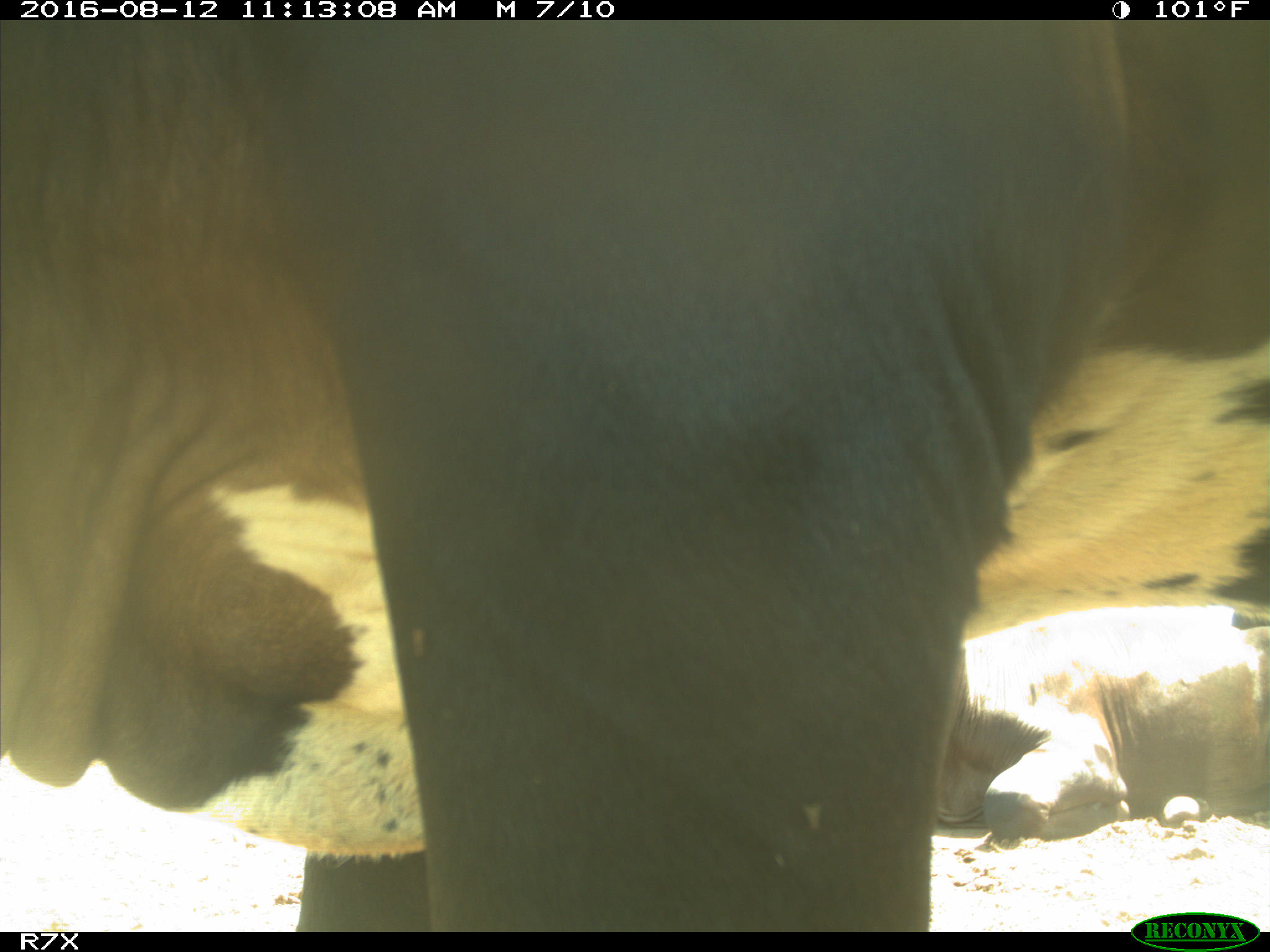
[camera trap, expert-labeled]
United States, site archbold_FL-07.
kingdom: Animalia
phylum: Chordata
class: Mammalia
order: Artiodactyla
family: Bovidae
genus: Bos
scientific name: Bos taurus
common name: domestic cow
Bos taurus (domestic cow).